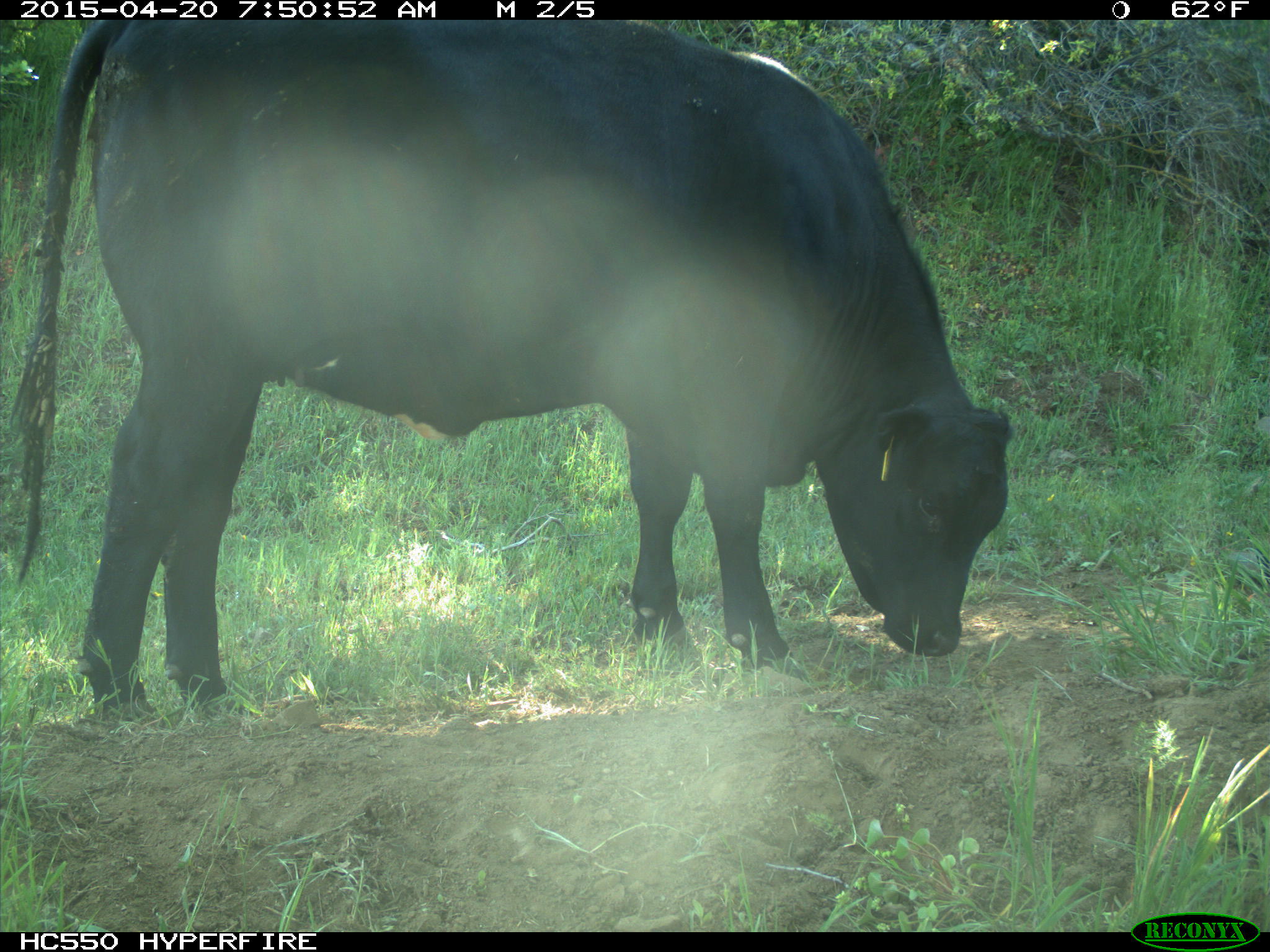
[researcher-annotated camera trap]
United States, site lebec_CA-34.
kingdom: Animalia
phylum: Chordata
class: Mammalia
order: Artiodactyla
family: Bovidae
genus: Bos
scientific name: Bos taurus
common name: domestic cow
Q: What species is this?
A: Bos taurus (domestic cow).